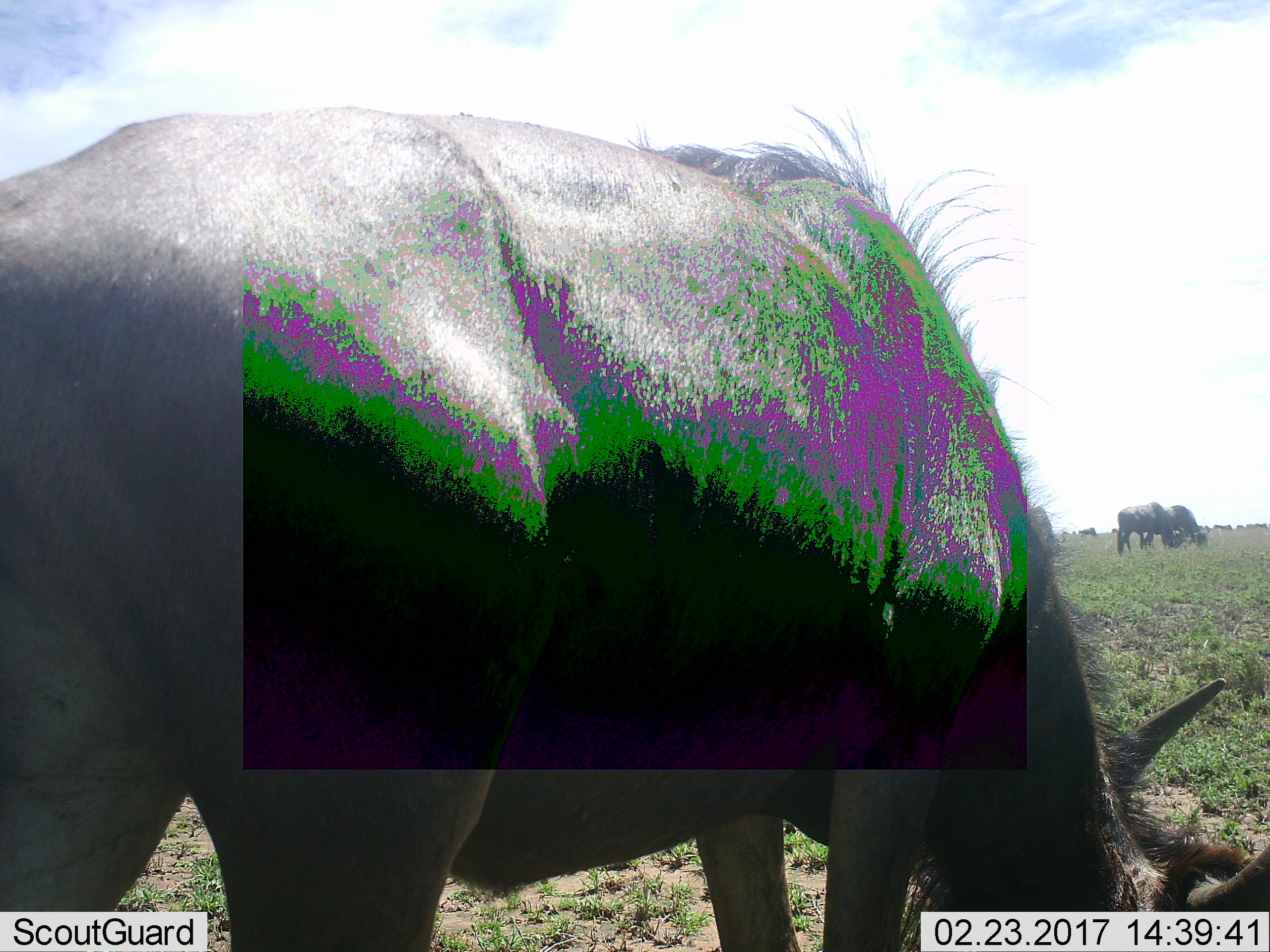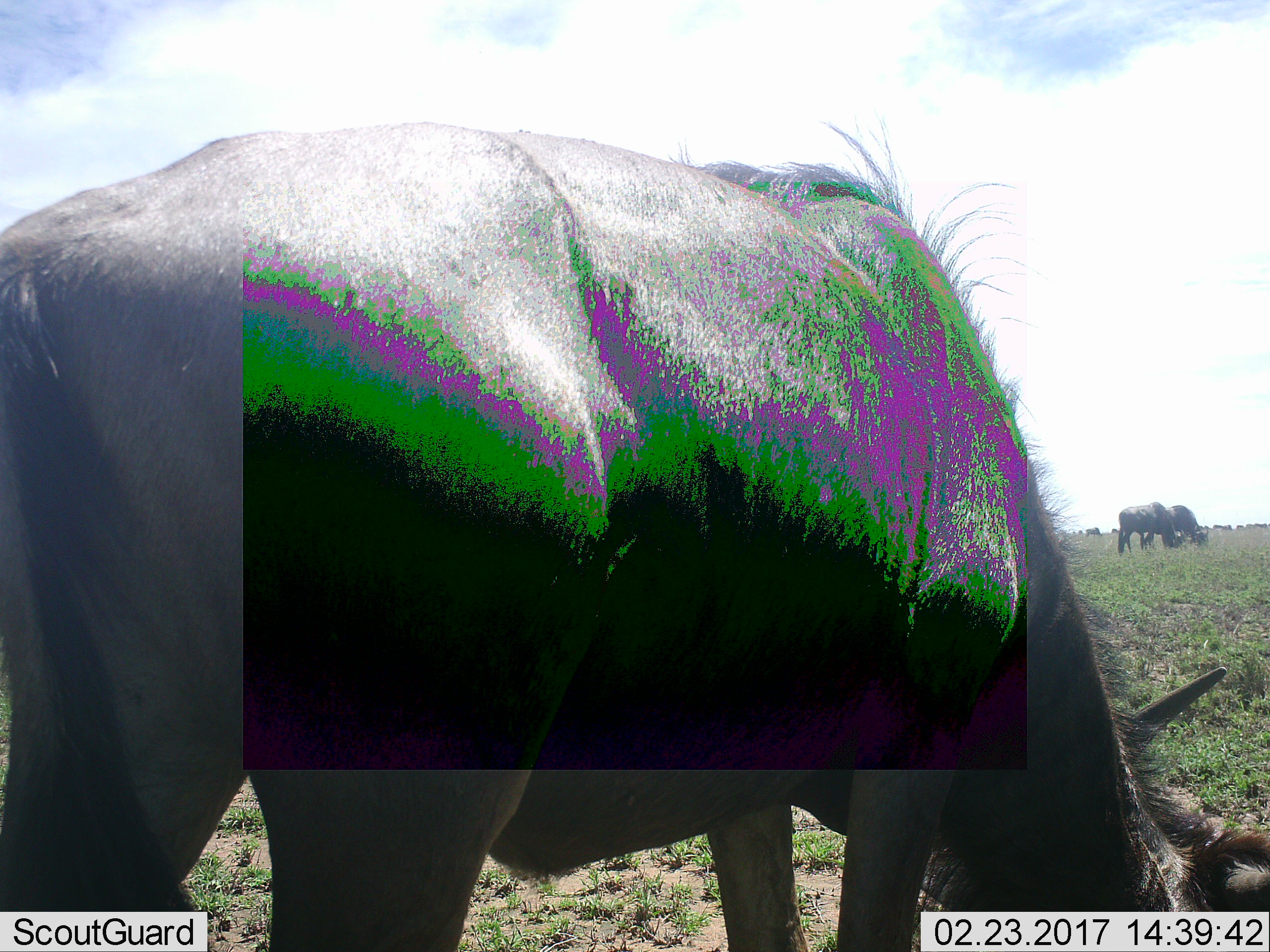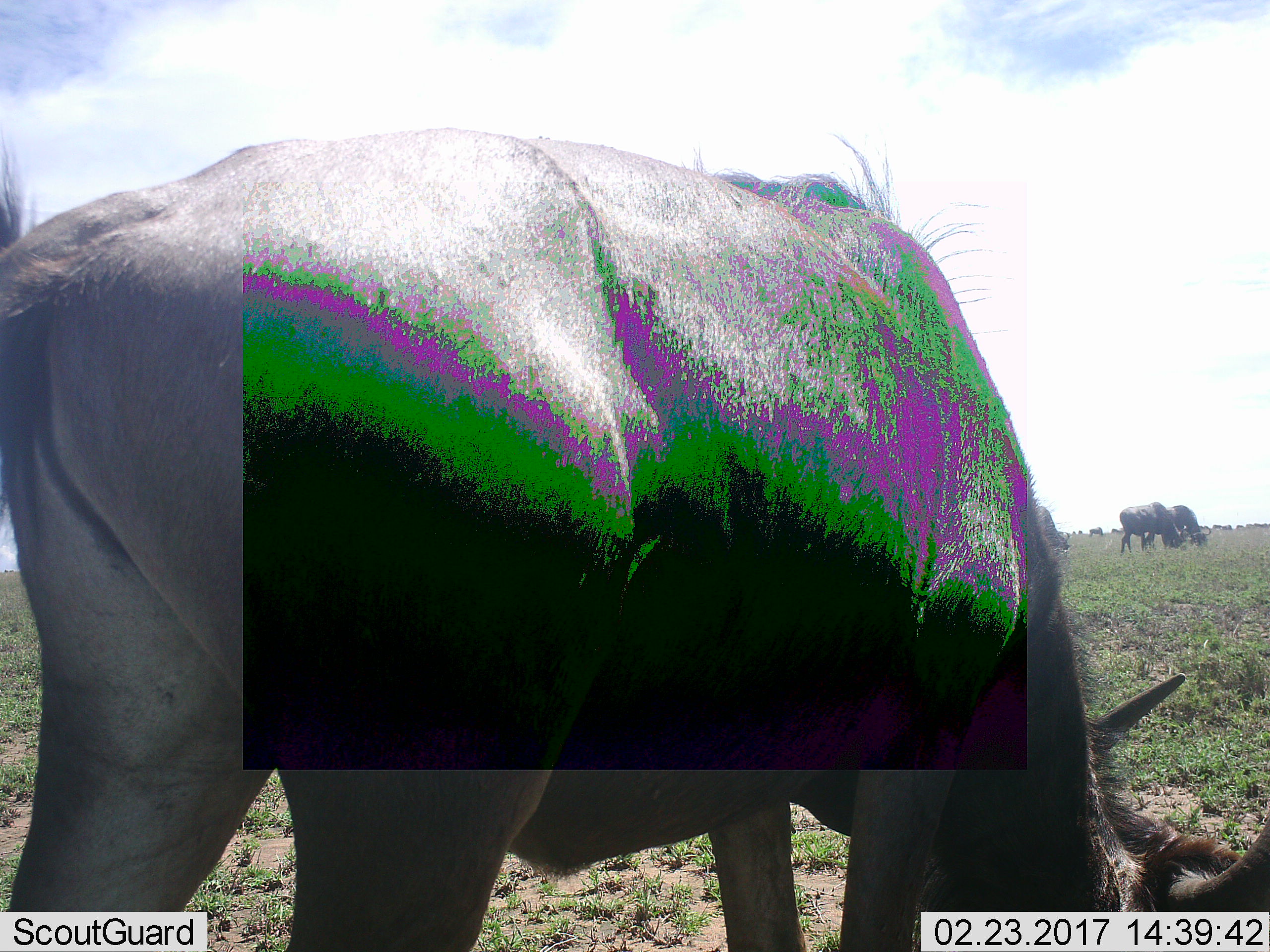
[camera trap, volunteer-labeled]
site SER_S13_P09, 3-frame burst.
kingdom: Animalia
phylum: Chordata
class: Mammalia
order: Artiodactyla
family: Bovidae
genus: Connochaetes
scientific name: Connochaetes taurinus taurinus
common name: blue wildebeest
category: wildebeestblue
Wildebeestblue (blue wildebeest) (Connochaetes taurinus taurinus), count 11-50. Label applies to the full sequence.